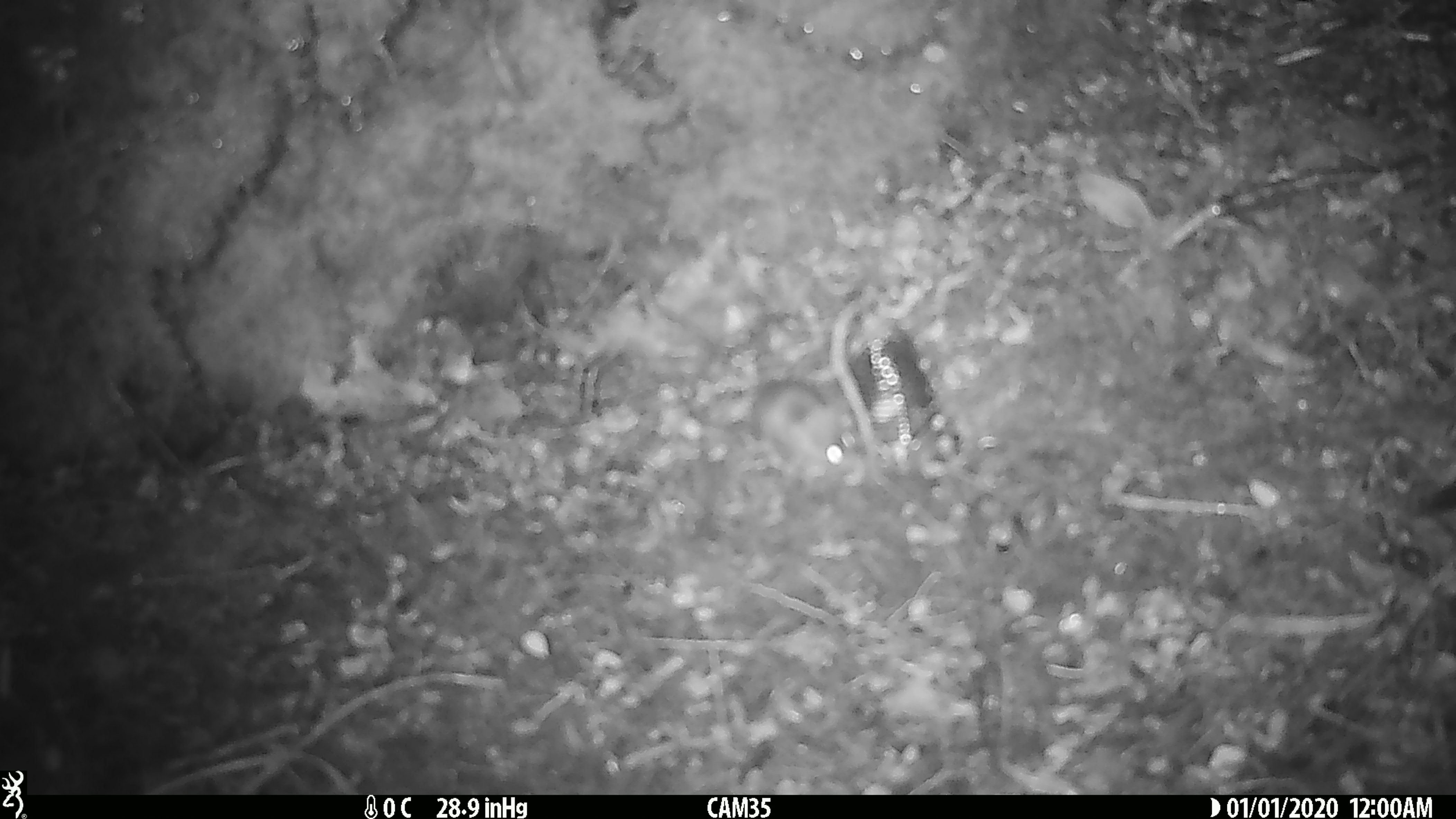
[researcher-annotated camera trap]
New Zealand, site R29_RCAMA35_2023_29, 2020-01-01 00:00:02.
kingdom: Animalia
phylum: Chordata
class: Mammalia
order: Rodentia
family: Muridae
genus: Mus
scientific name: Mus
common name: mouse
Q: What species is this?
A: Mouse (Mus).